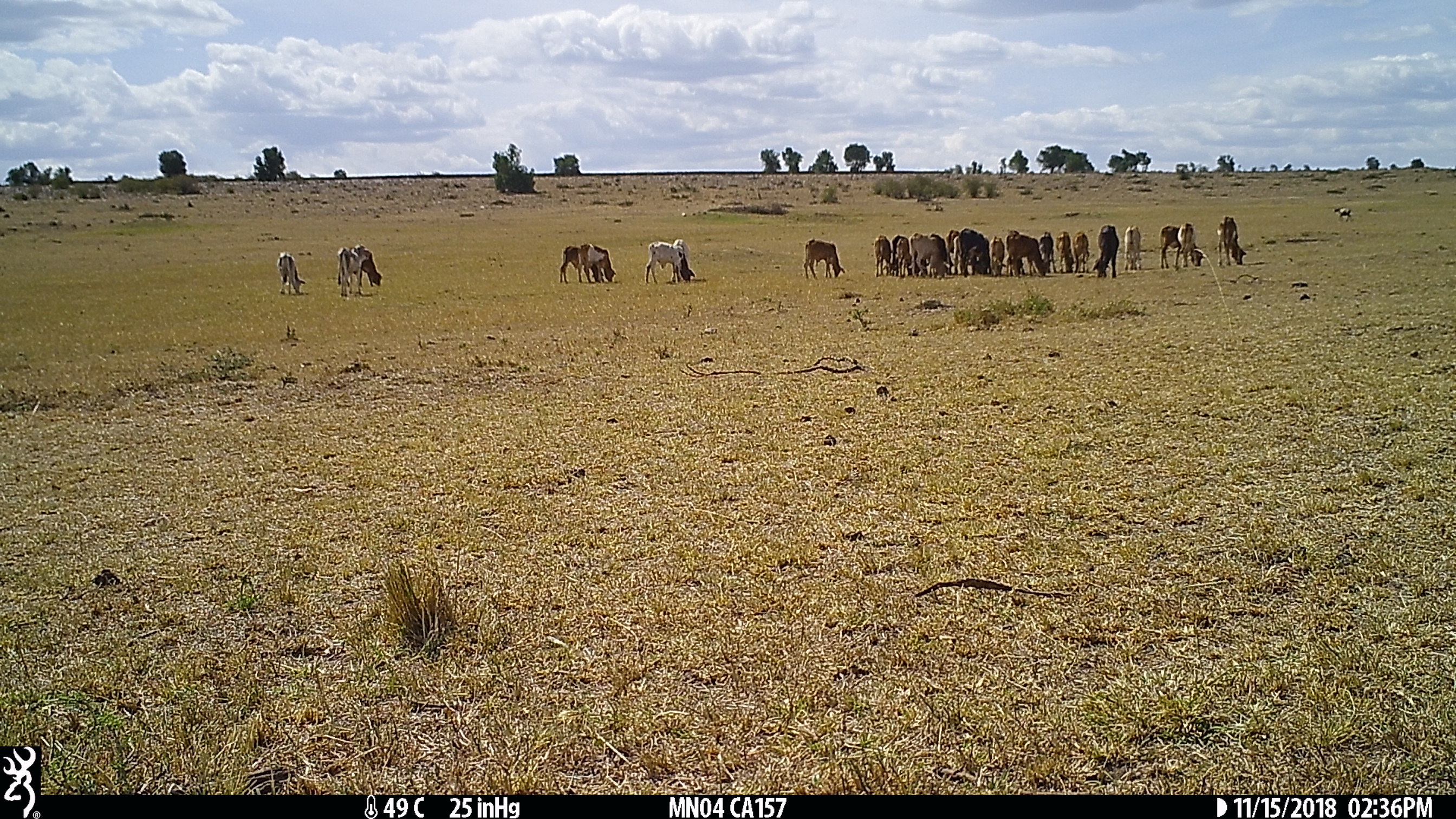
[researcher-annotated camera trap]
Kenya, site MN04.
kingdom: Animalia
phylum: Chordata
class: Mammalia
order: Artiodactyla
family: Bovidae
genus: Bos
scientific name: Bos taurus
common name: cattle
Cattle (Bos taurus).